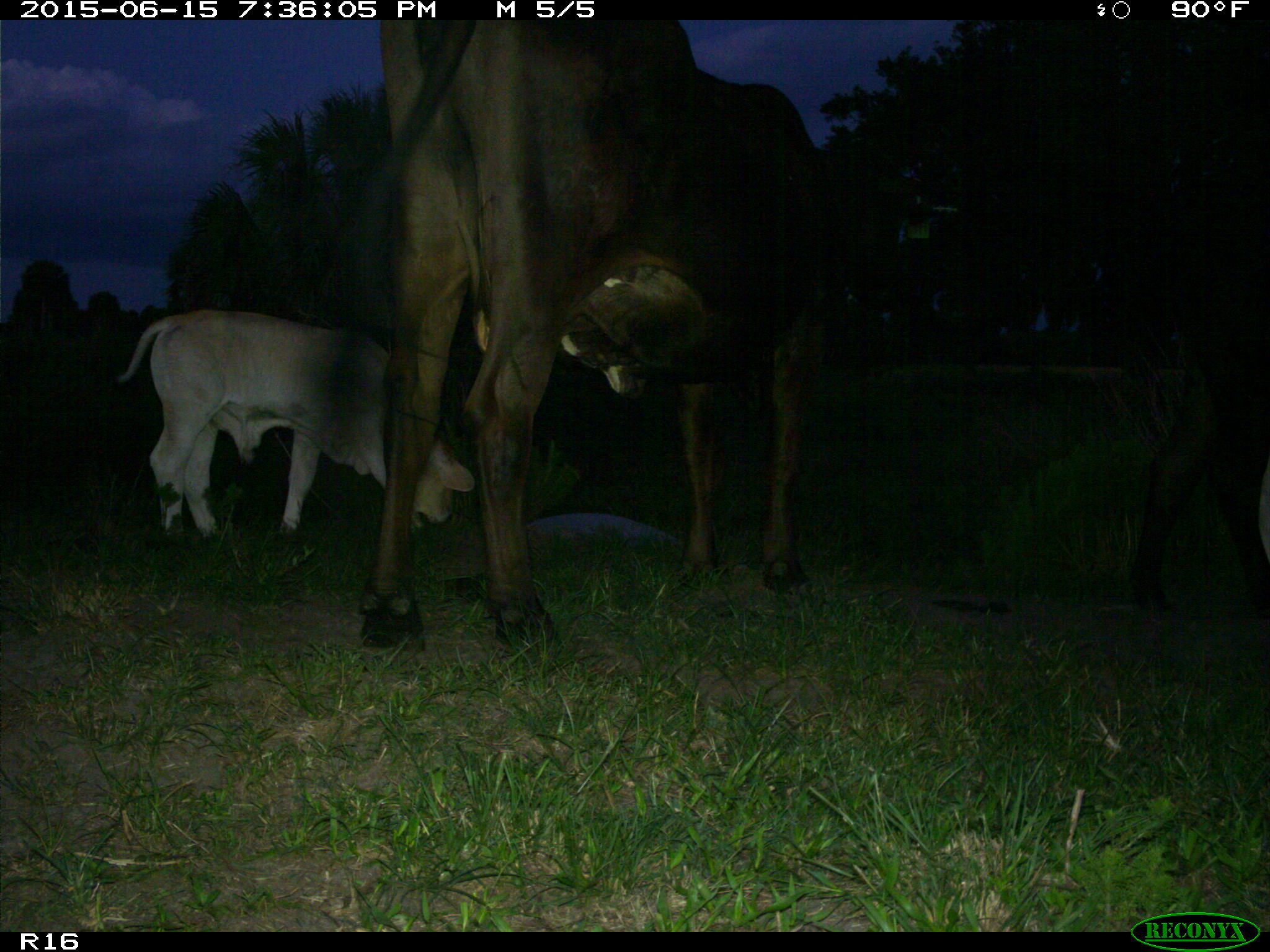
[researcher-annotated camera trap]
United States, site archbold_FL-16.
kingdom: Animalia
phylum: Chordata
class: Mammalia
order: Artiodactyla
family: Bovidae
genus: Bos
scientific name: Bos taurus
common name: domestic cow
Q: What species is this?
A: Bos taurus (domestic cow).